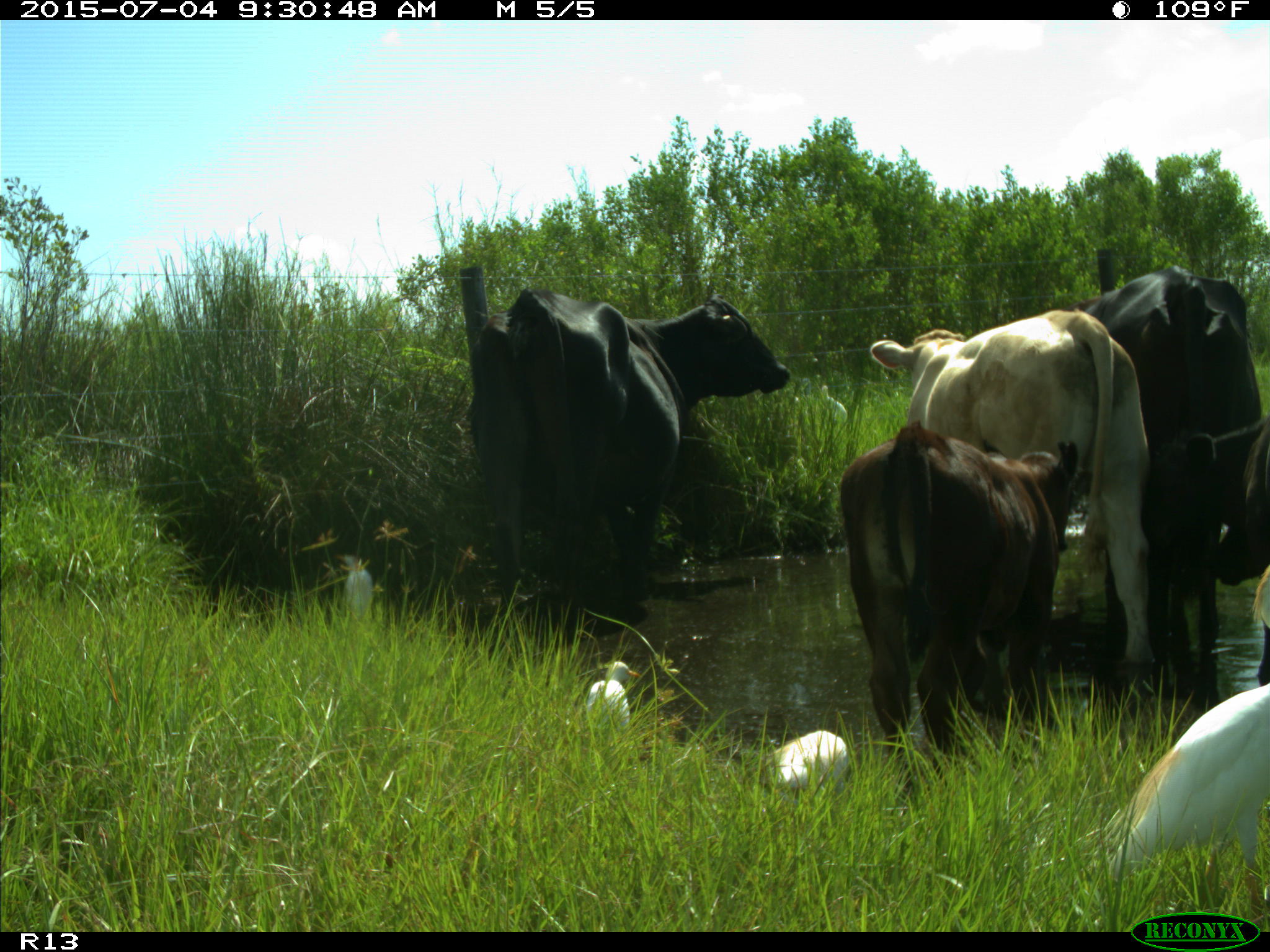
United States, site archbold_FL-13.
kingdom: Animalia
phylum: Chordata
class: Mammalia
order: Artiodactyla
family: Bovidae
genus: Bos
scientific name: Bos taurus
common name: domestic cow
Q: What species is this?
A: Bos taurus (domestic cow).